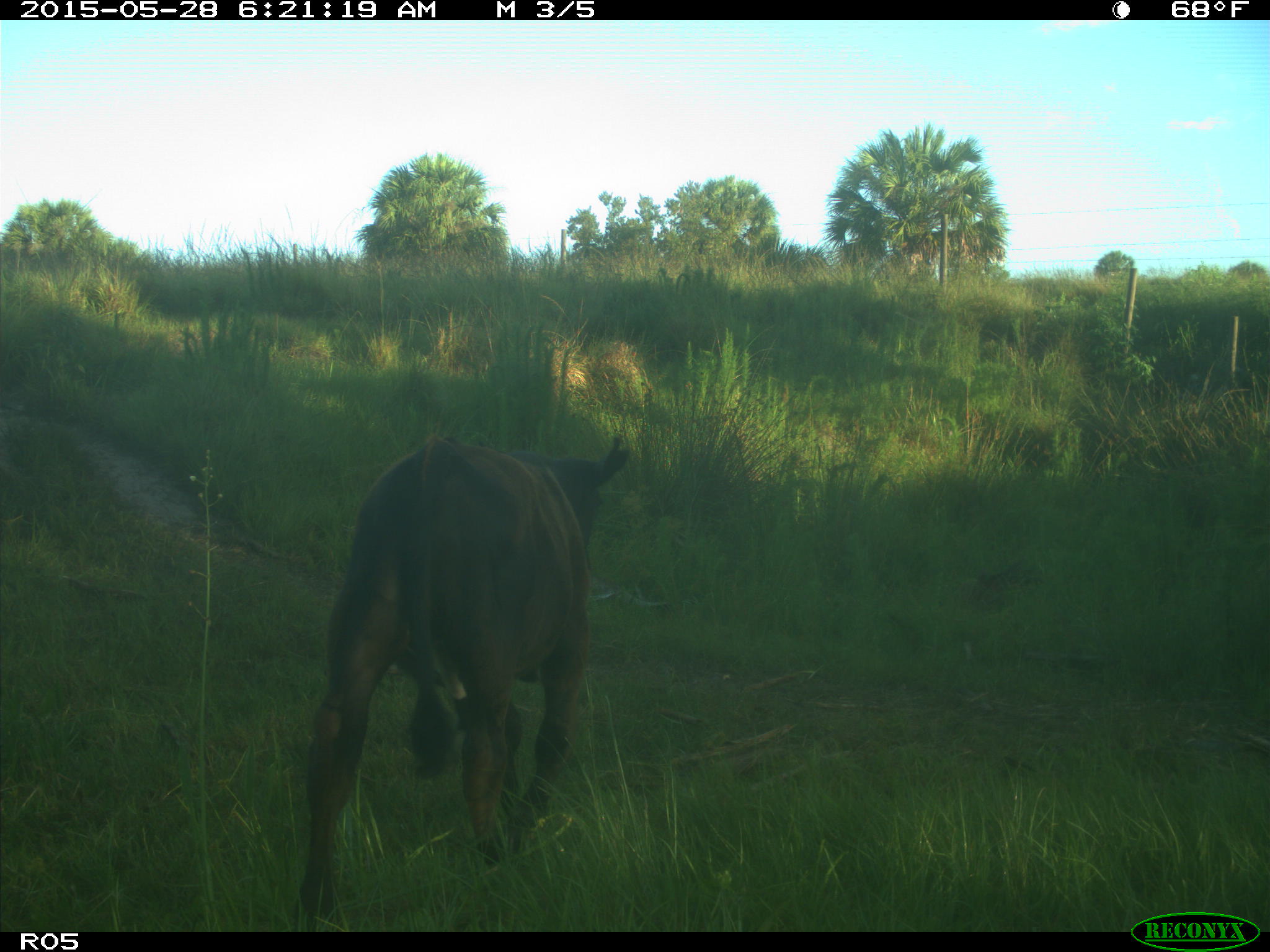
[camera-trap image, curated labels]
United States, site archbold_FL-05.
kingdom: Animalia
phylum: Chordata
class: Mammalia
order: Artiodactyla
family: Bovidae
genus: Bos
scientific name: Bos taurus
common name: domestic cow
Bos taurus (domestic cow).